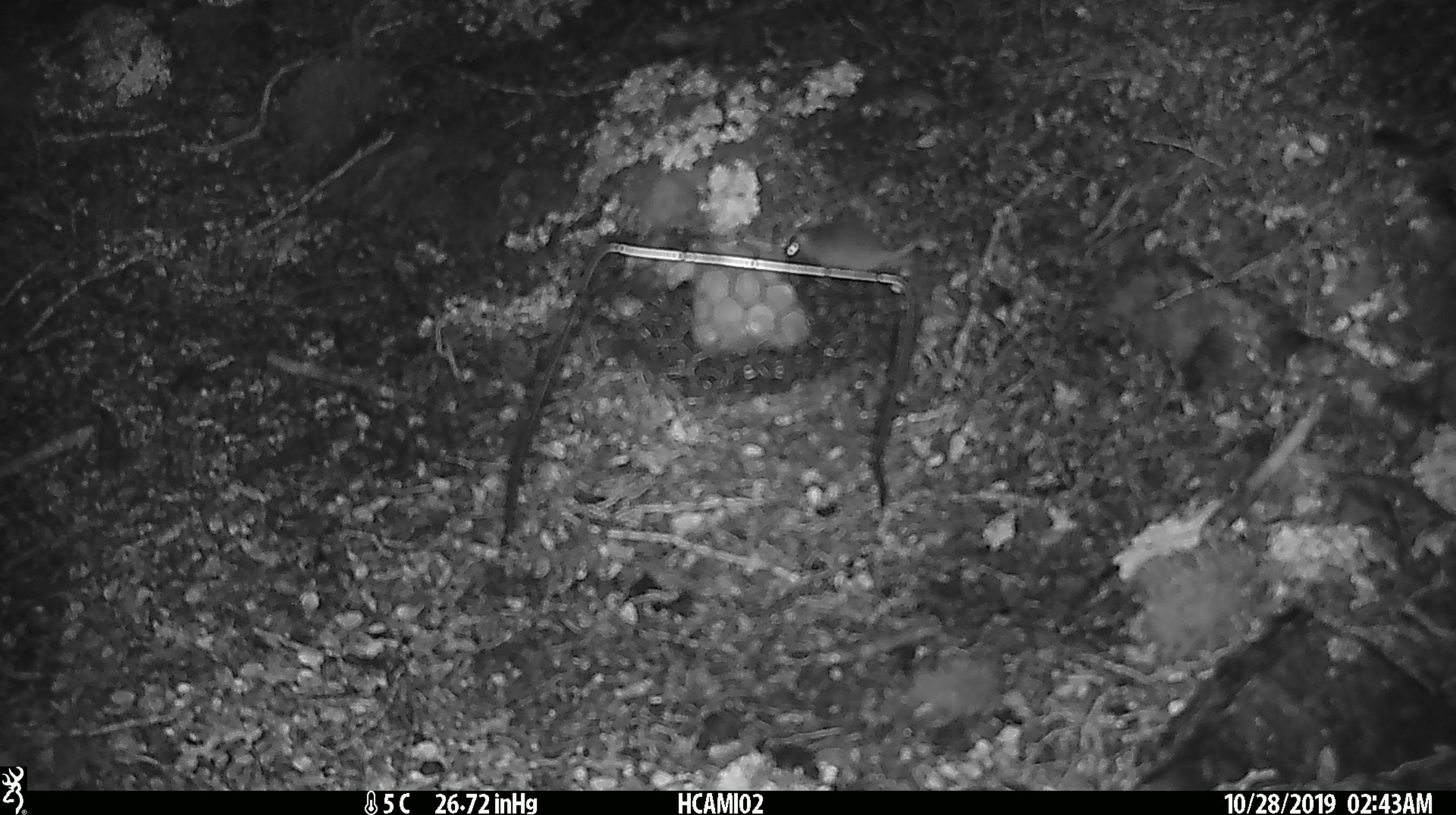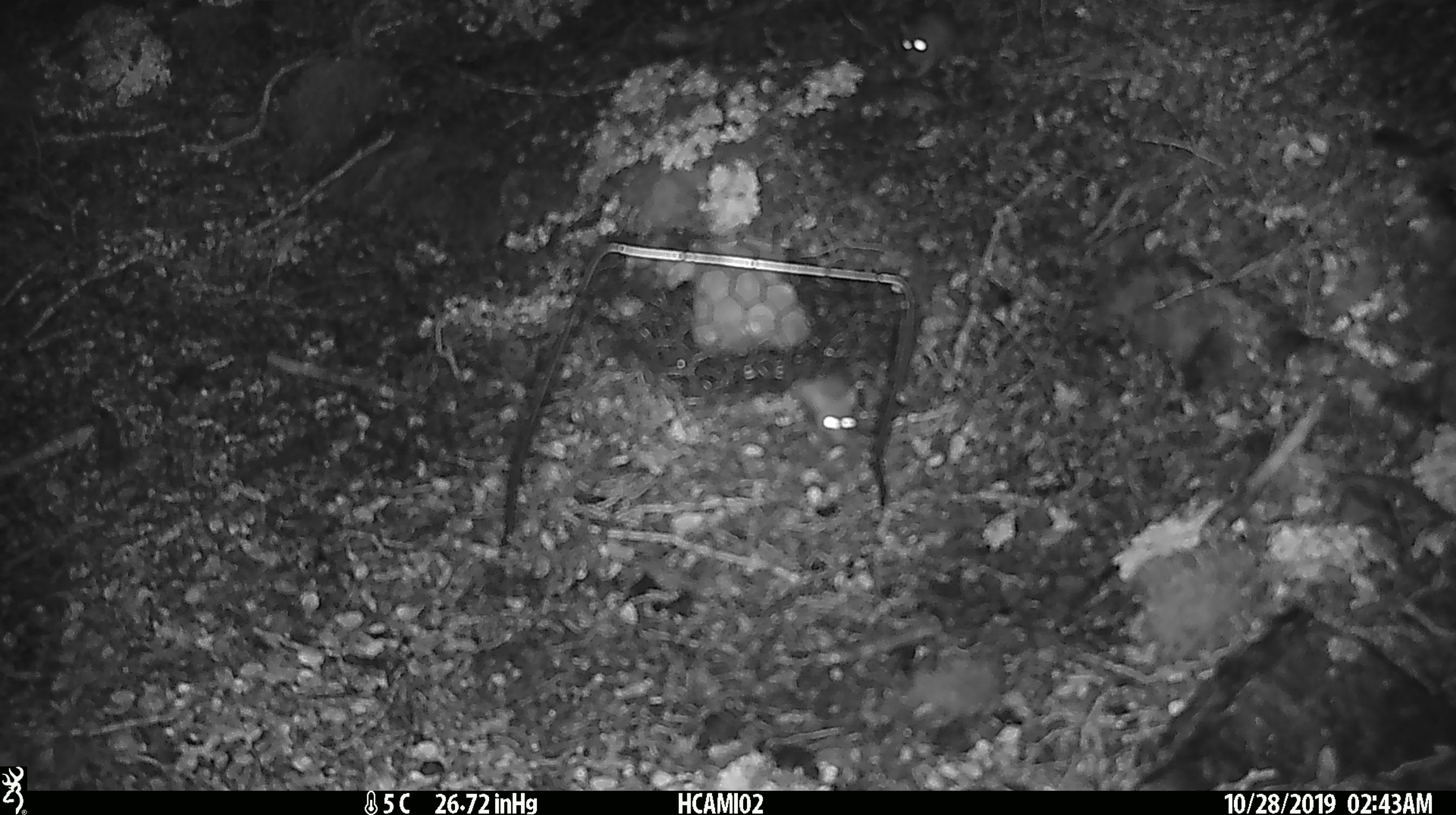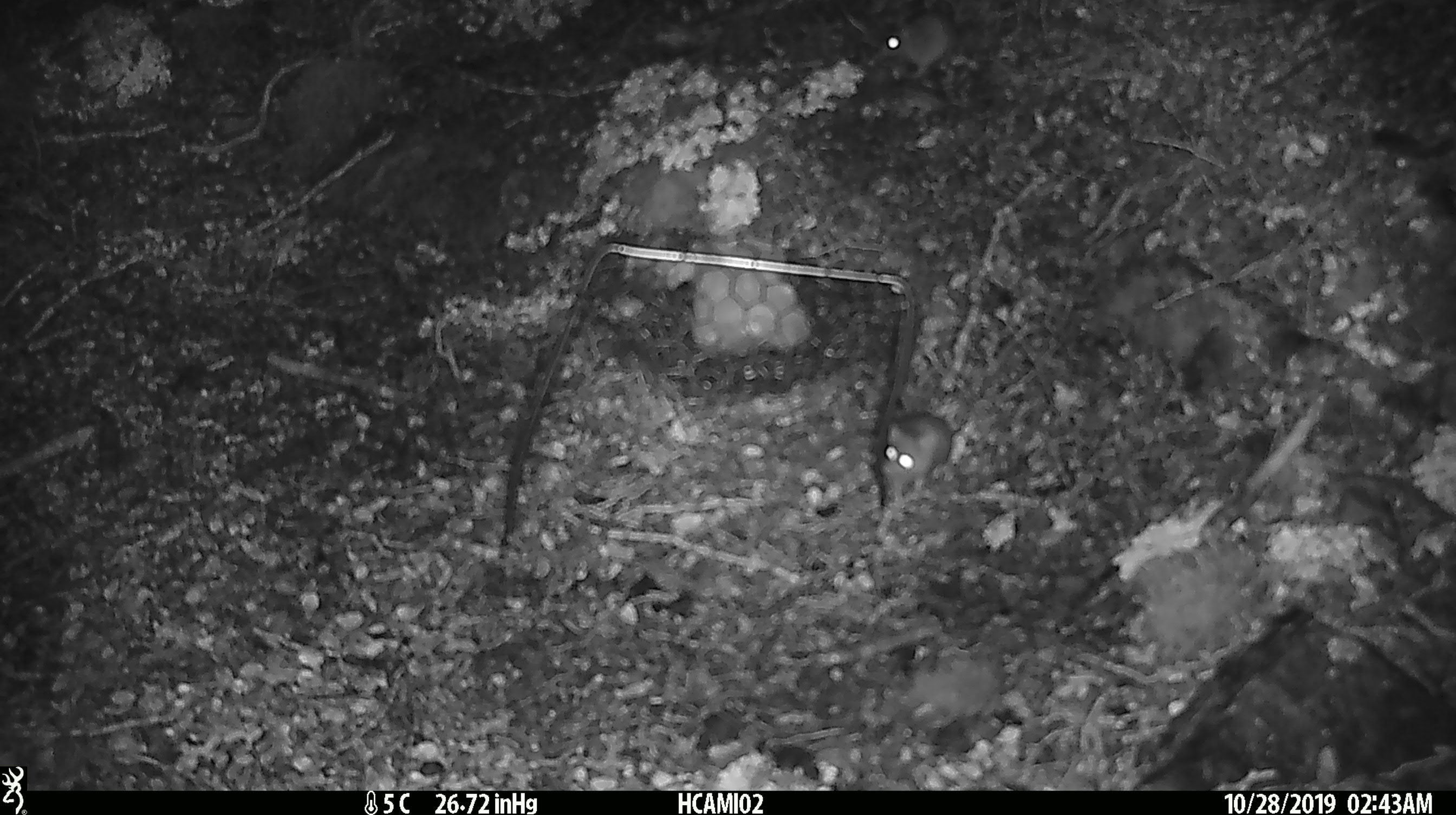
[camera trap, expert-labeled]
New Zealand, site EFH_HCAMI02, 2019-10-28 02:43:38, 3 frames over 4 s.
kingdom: Animalia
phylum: Chordata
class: Mammalia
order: Rodentia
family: Muridae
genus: Mus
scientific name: Mus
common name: mouse